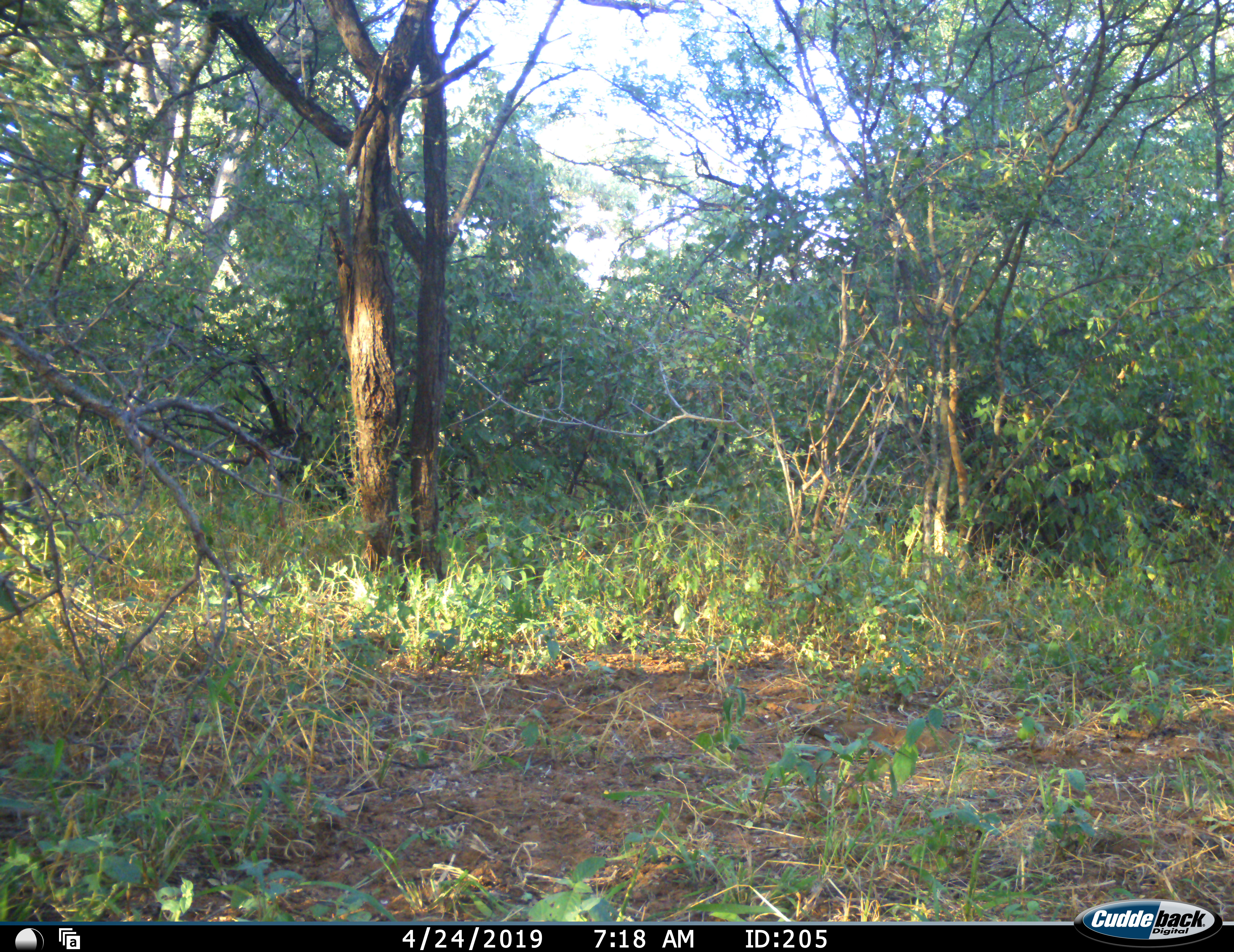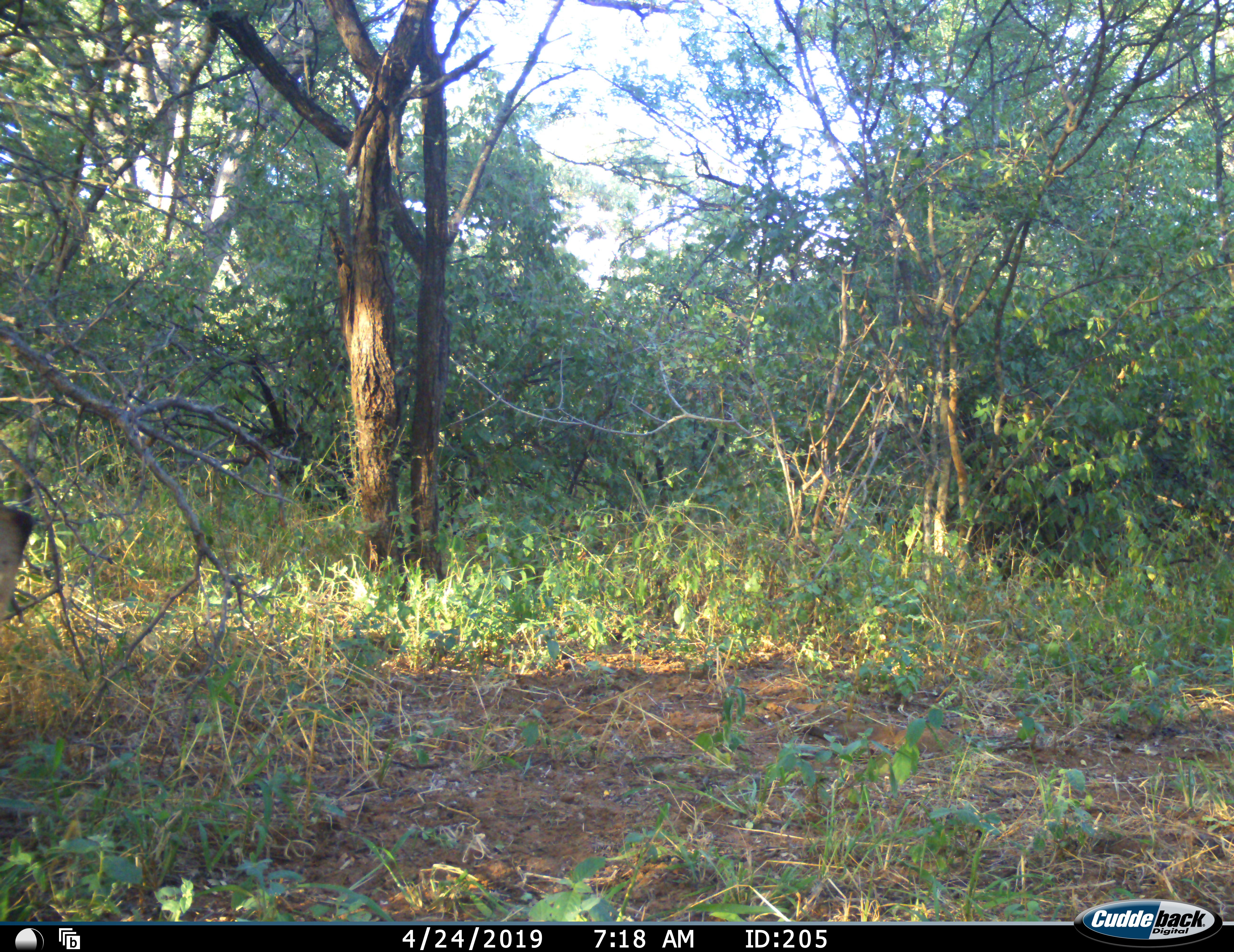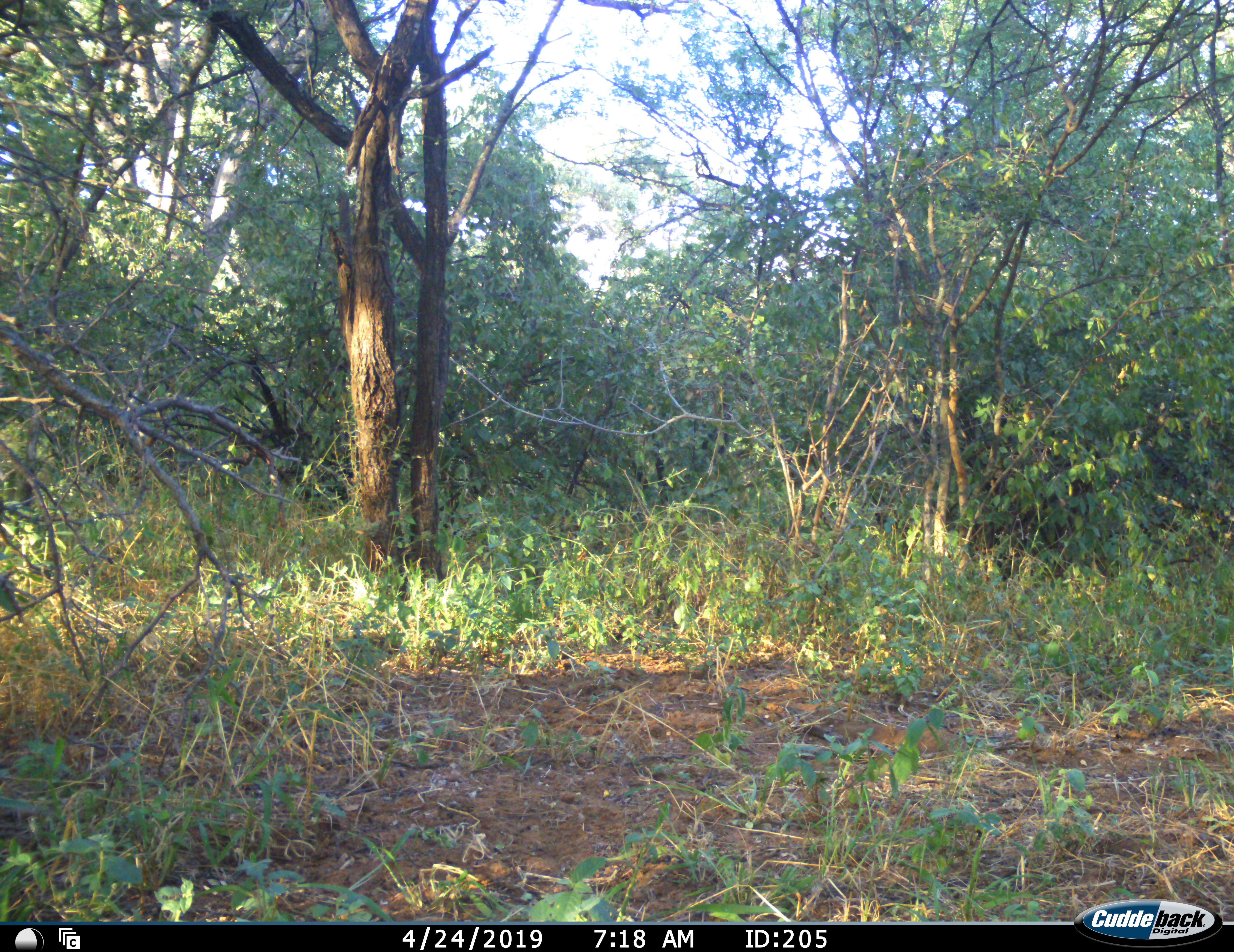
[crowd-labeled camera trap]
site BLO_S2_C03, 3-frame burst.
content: unidentified animal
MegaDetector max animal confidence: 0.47